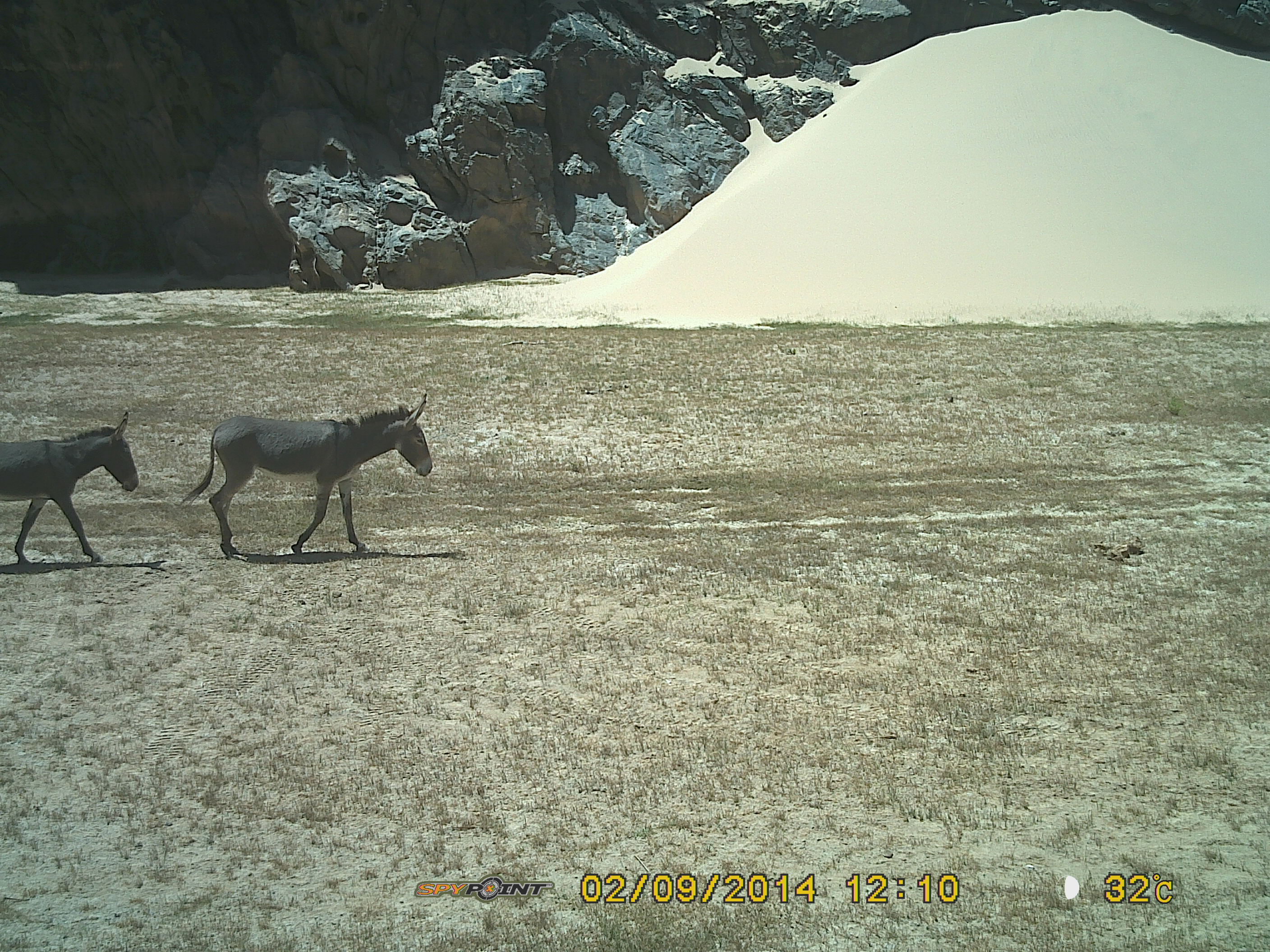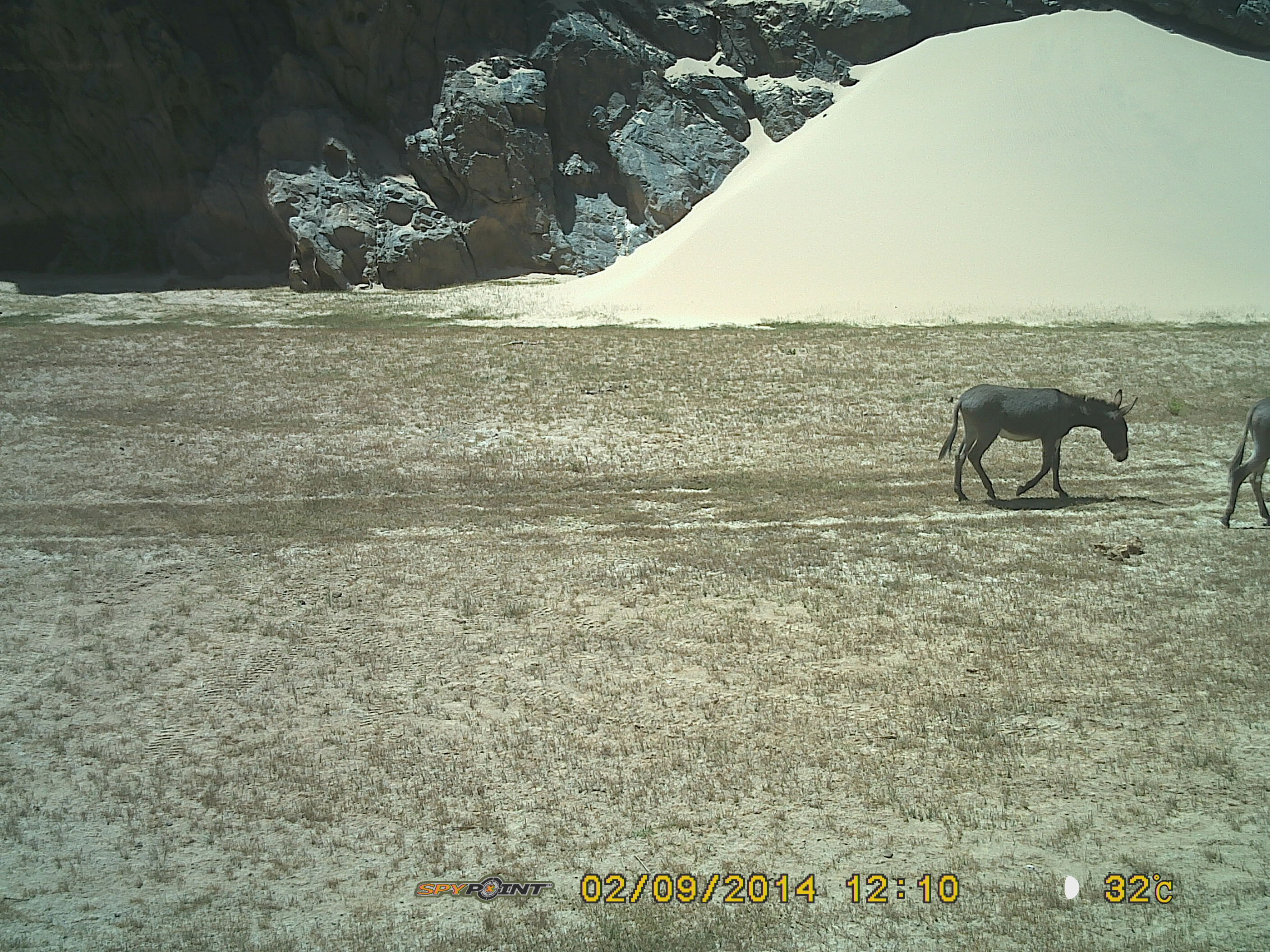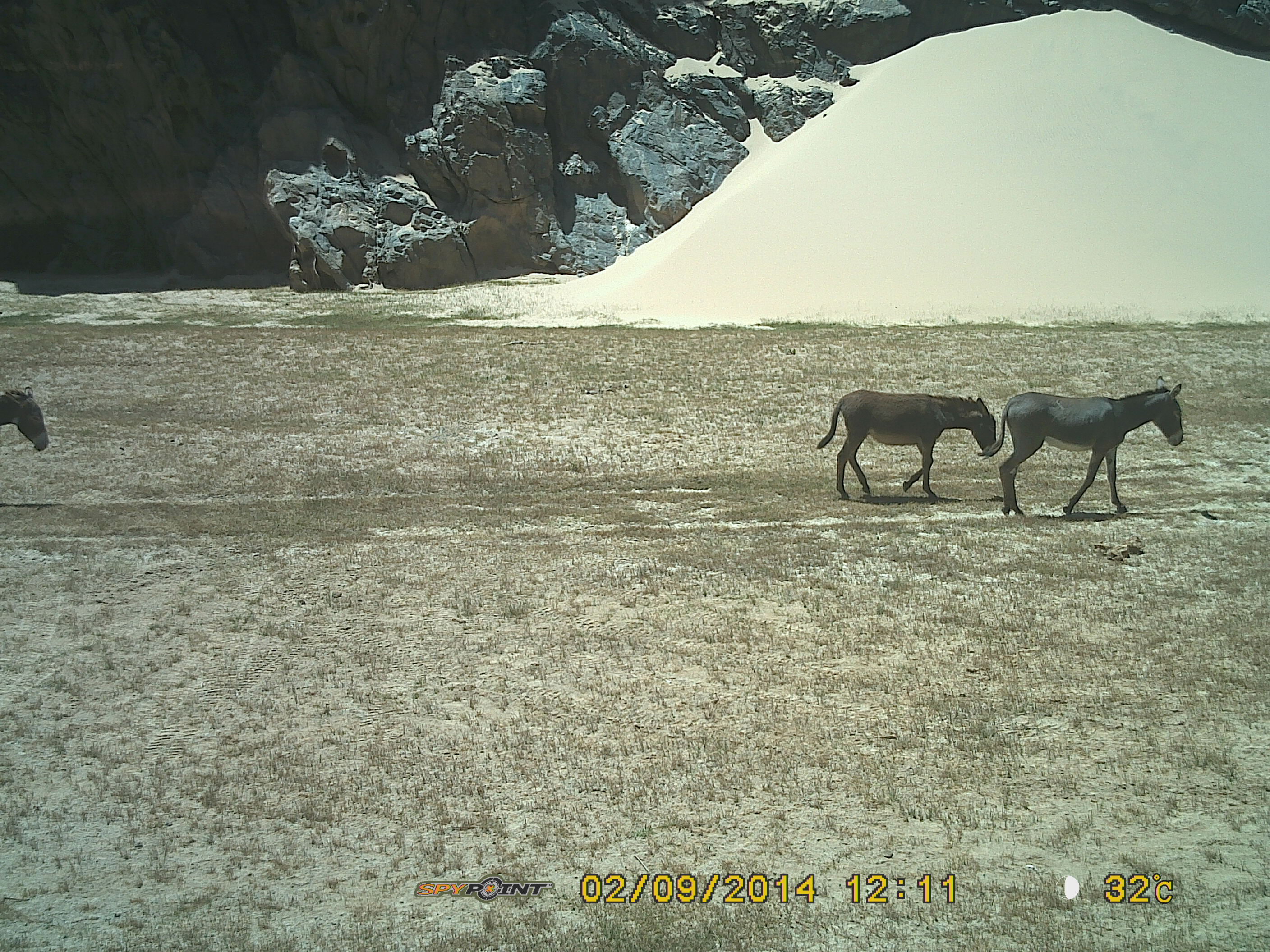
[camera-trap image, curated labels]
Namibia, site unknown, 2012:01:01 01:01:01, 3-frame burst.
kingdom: Animalia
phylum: Chordata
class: Mammalia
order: Perissodactyla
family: Equidae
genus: Equus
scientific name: Equus asinus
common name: donkey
Equus asinus (donkey).